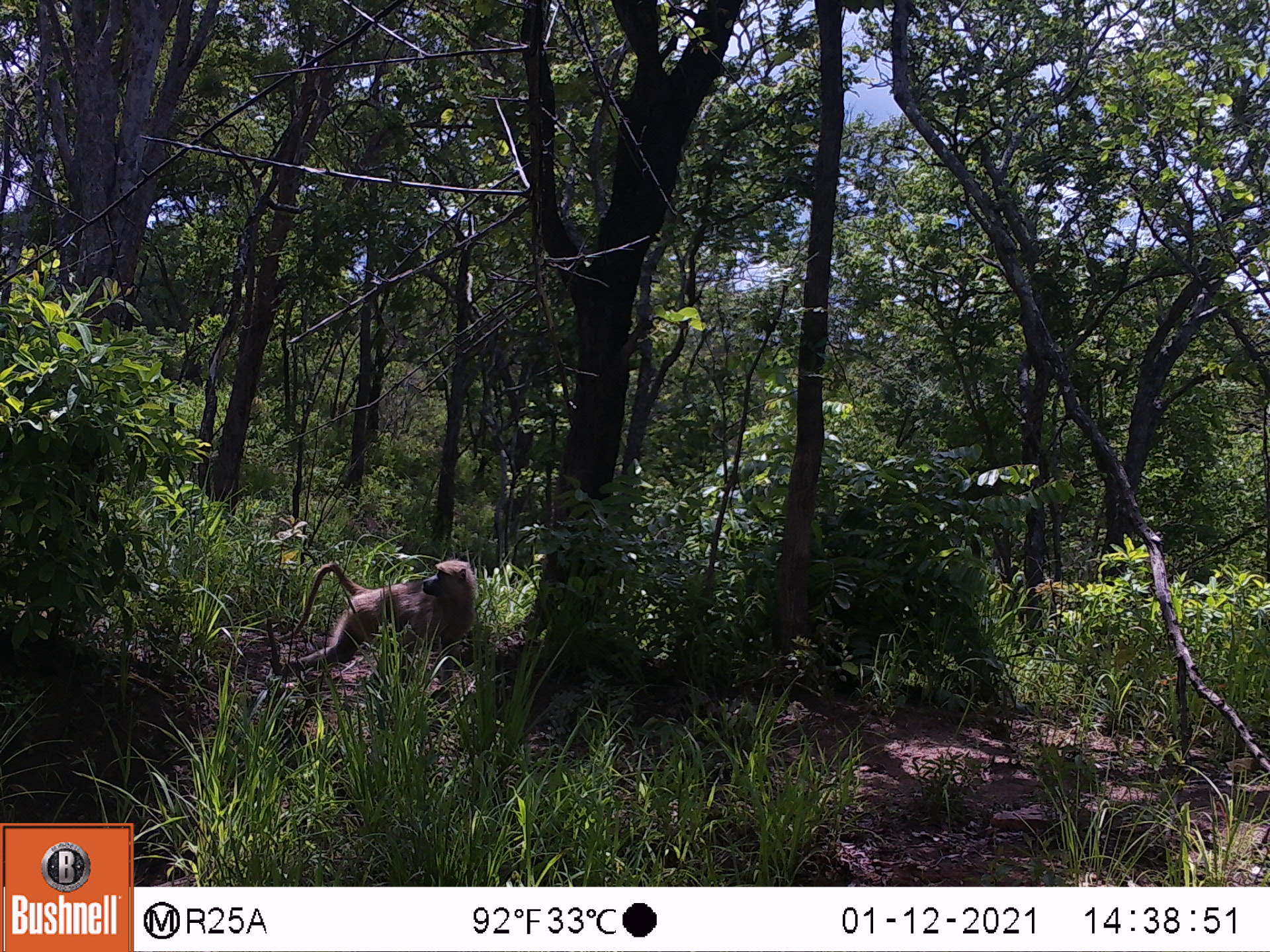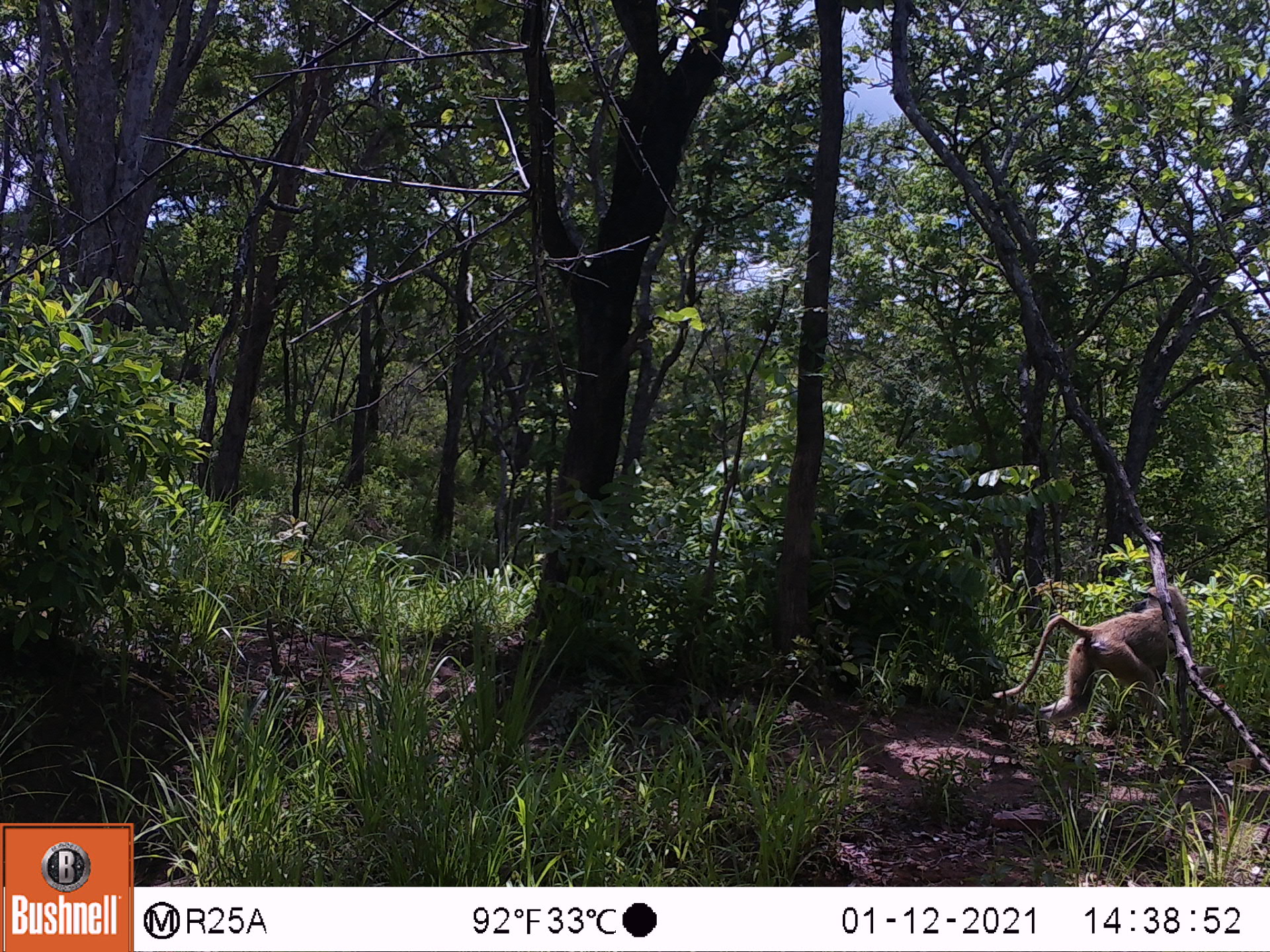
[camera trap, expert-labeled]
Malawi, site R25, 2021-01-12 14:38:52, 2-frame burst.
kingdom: Animalia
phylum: Chordata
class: Mammalia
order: Primates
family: Cercopithecidae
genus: Papio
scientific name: Papio cynocephalus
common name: yellow baboon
Yellow baboon (Papio cynocephalus), count 1.